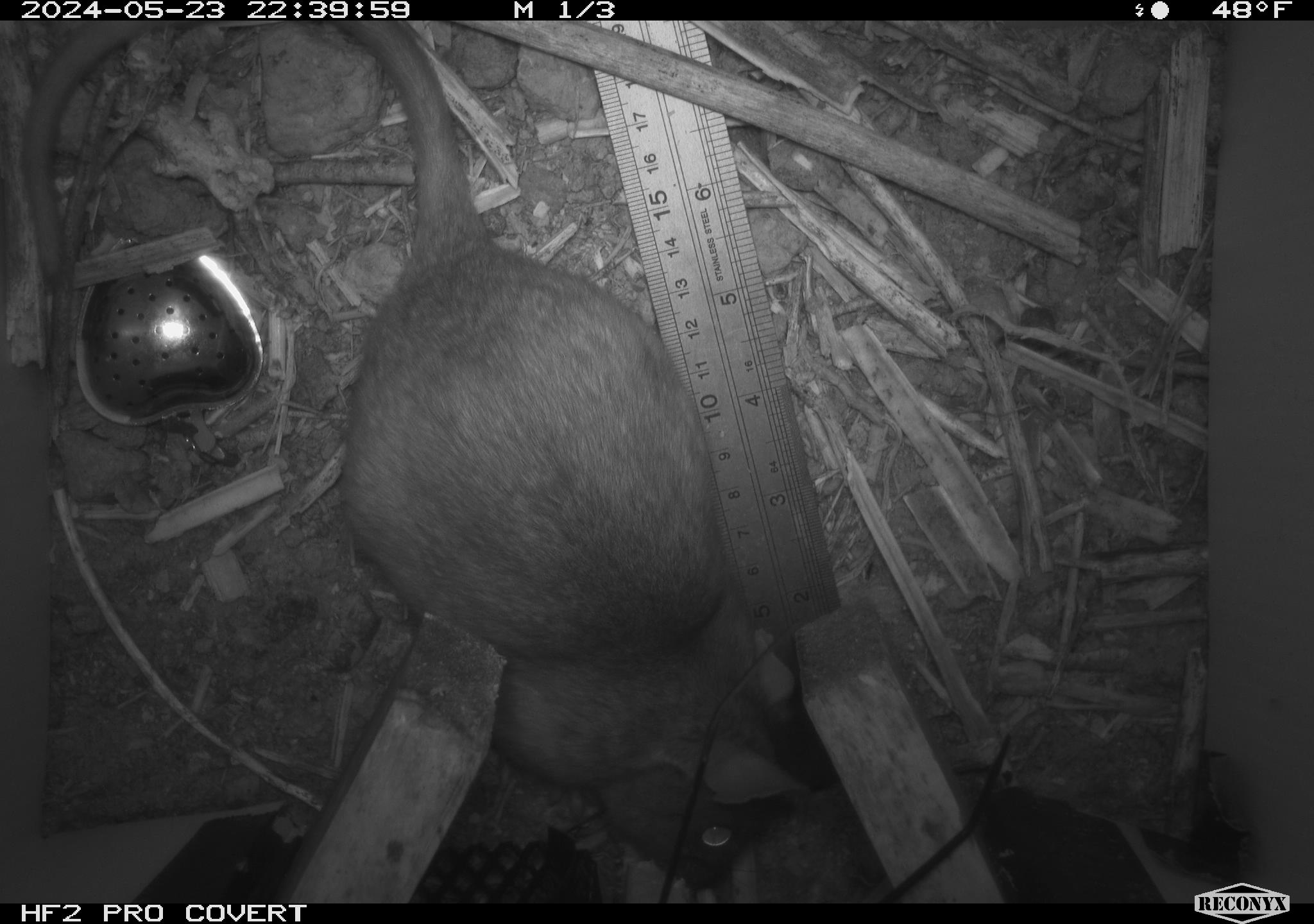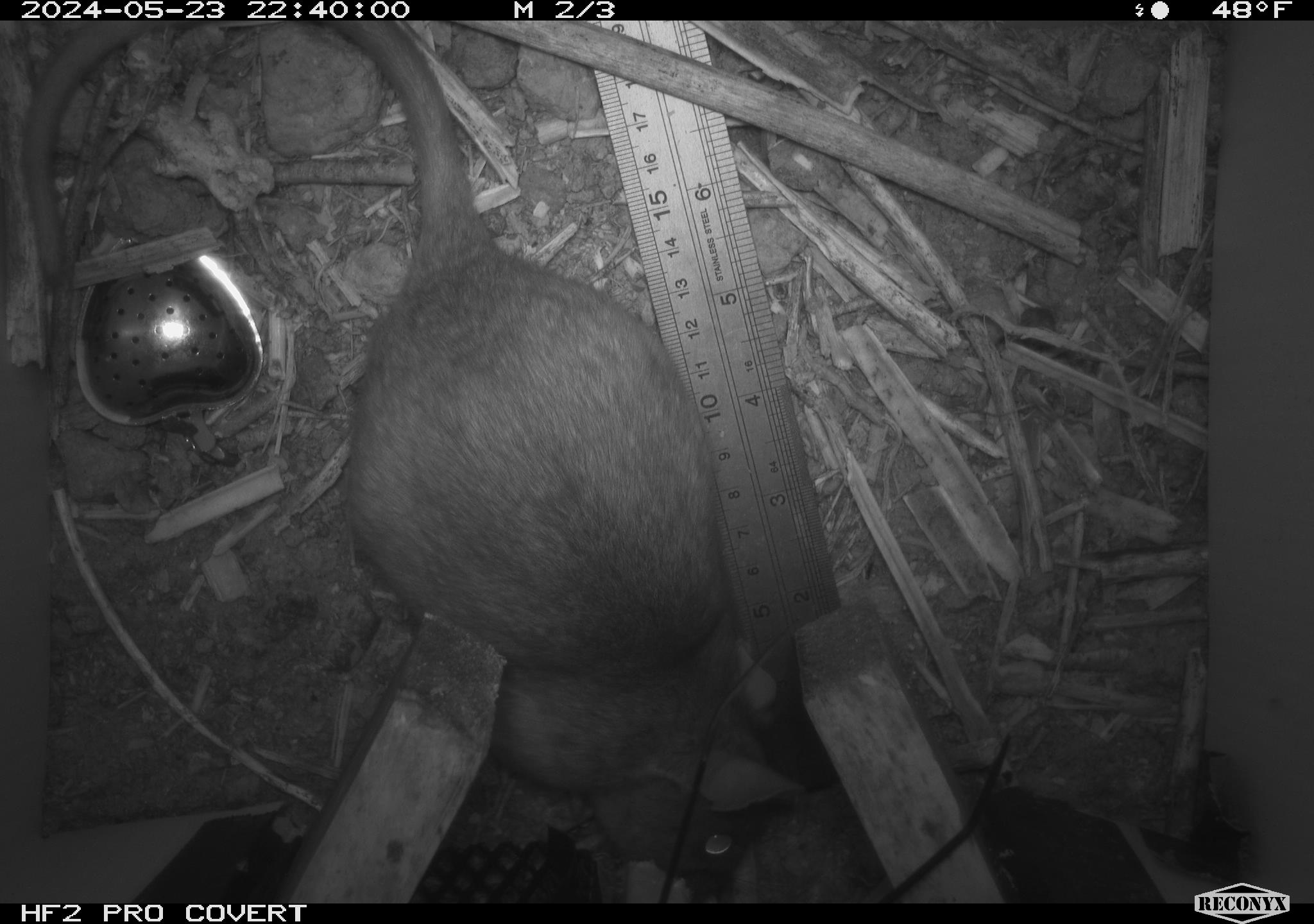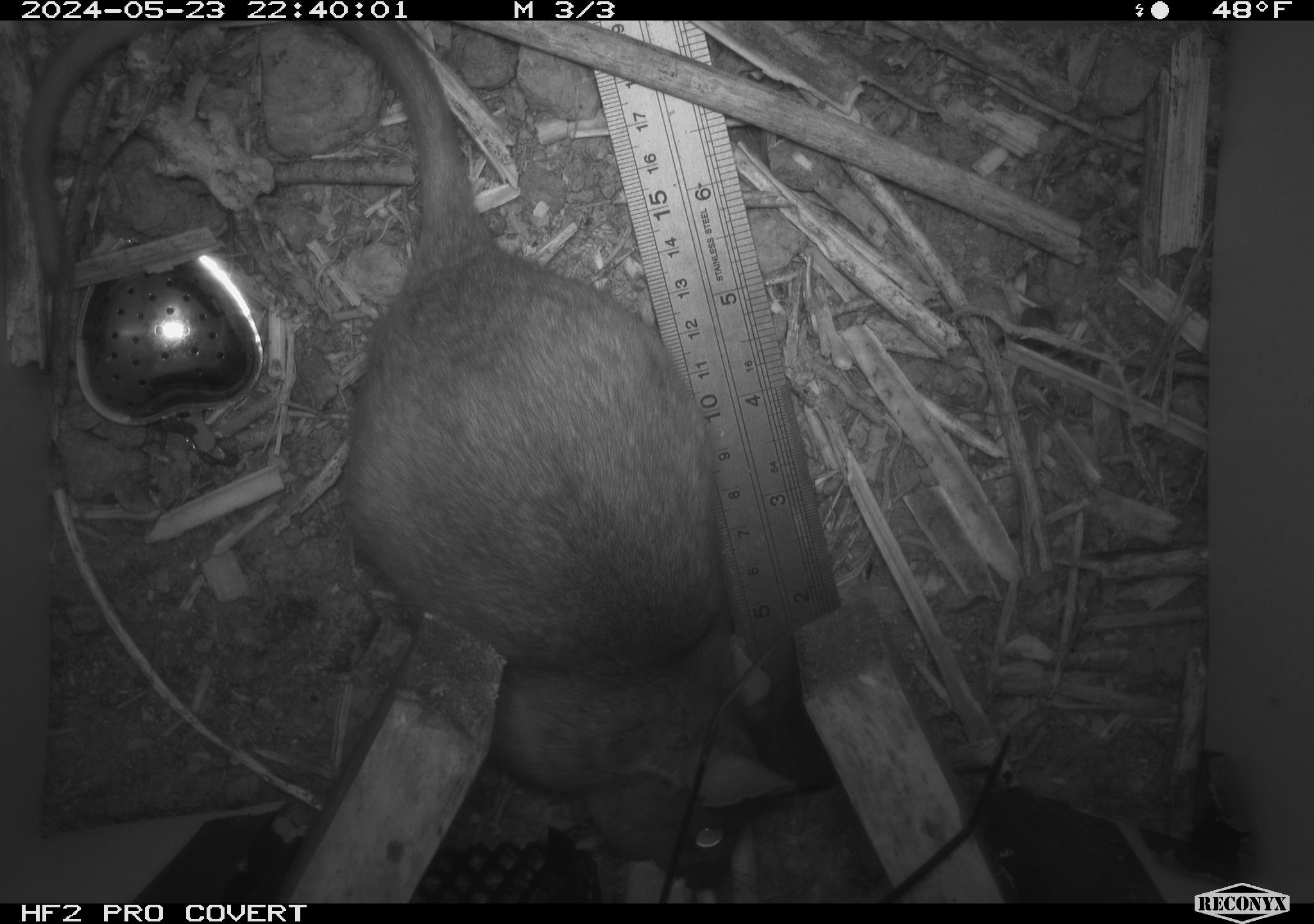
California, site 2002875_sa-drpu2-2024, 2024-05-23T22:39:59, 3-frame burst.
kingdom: Animalia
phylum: Chordata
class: Mammalia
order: Rodentia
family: Cricetidae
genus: Neotoma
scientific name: Neotoma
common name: pack rat or woodrat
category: neotoma species